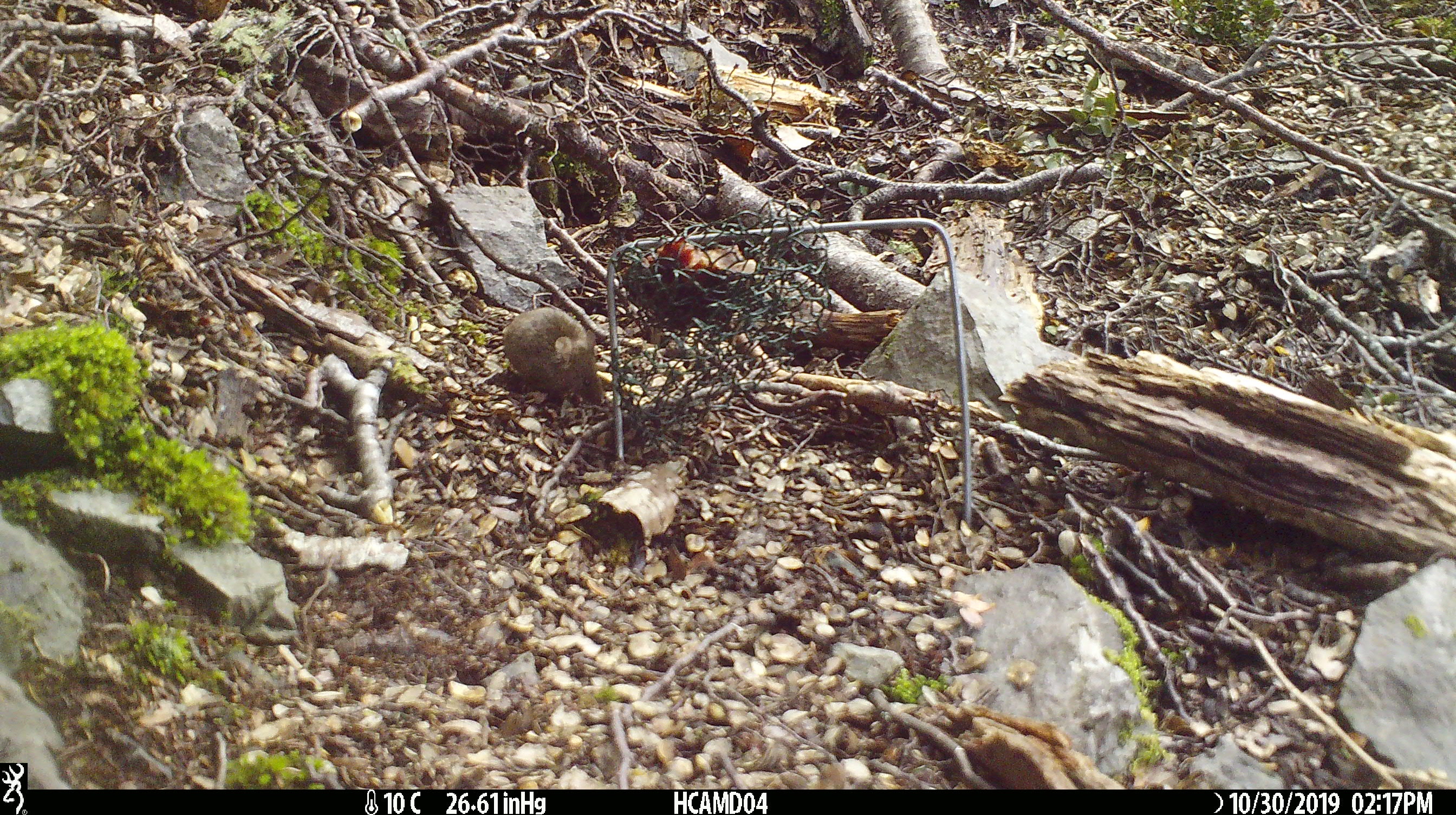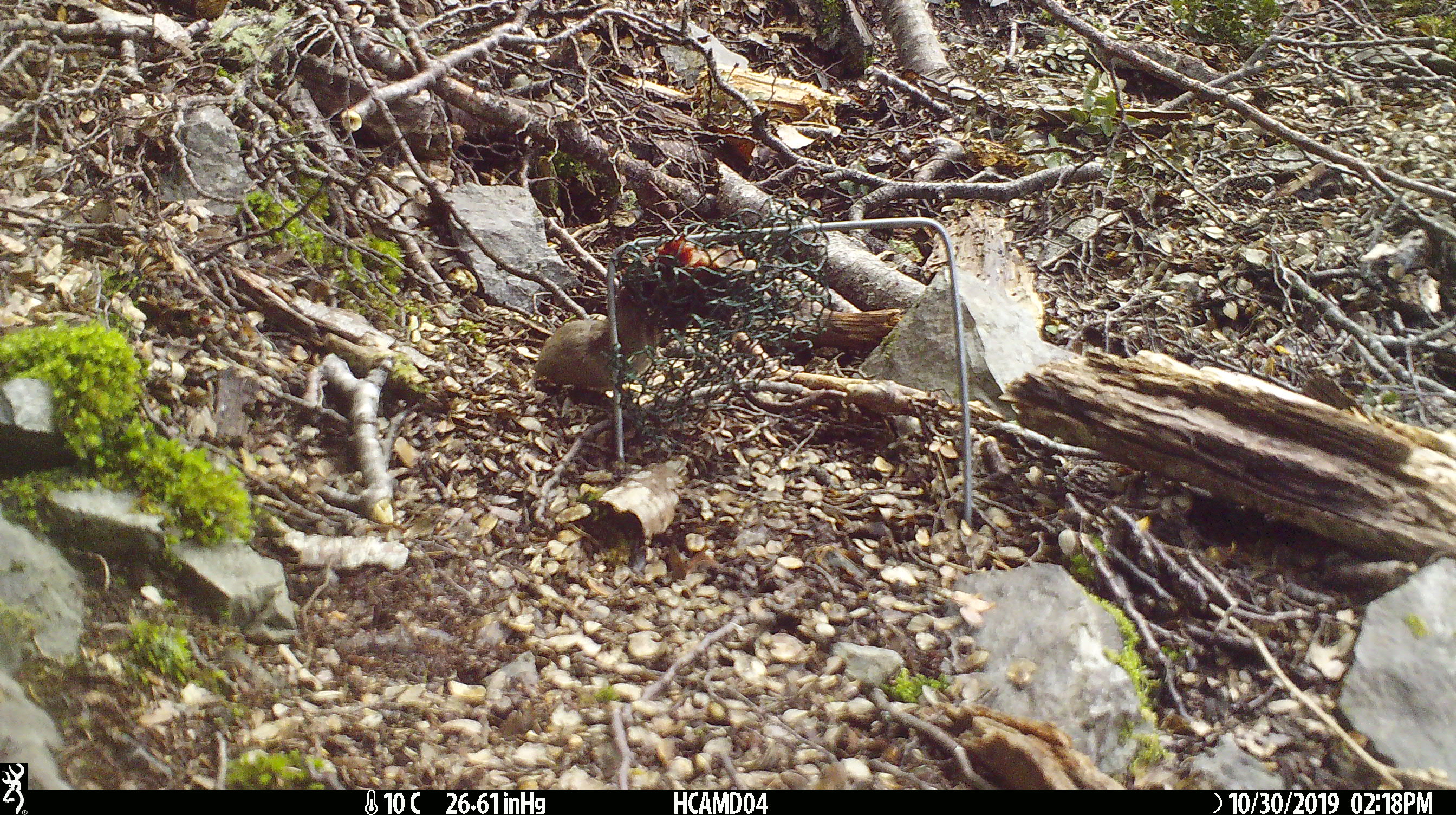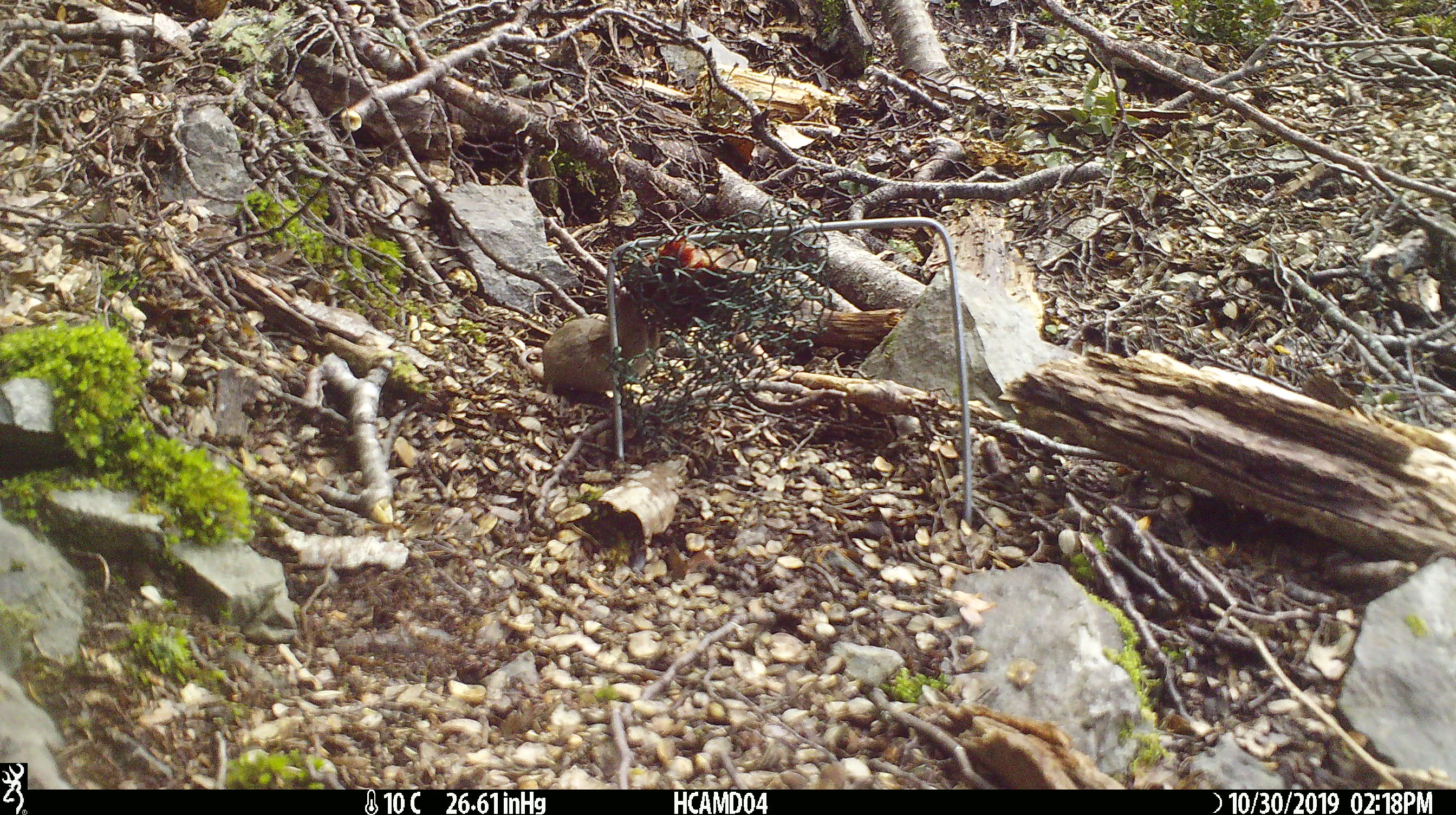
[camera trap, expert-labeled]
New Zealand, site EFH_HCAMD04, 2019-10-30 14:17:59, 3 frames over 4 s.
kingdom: Animalia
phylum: Chordata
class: Mammalia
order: Rodentia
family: Muridae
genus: Mus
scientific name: Mus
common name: mouse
Mouse (Mus).